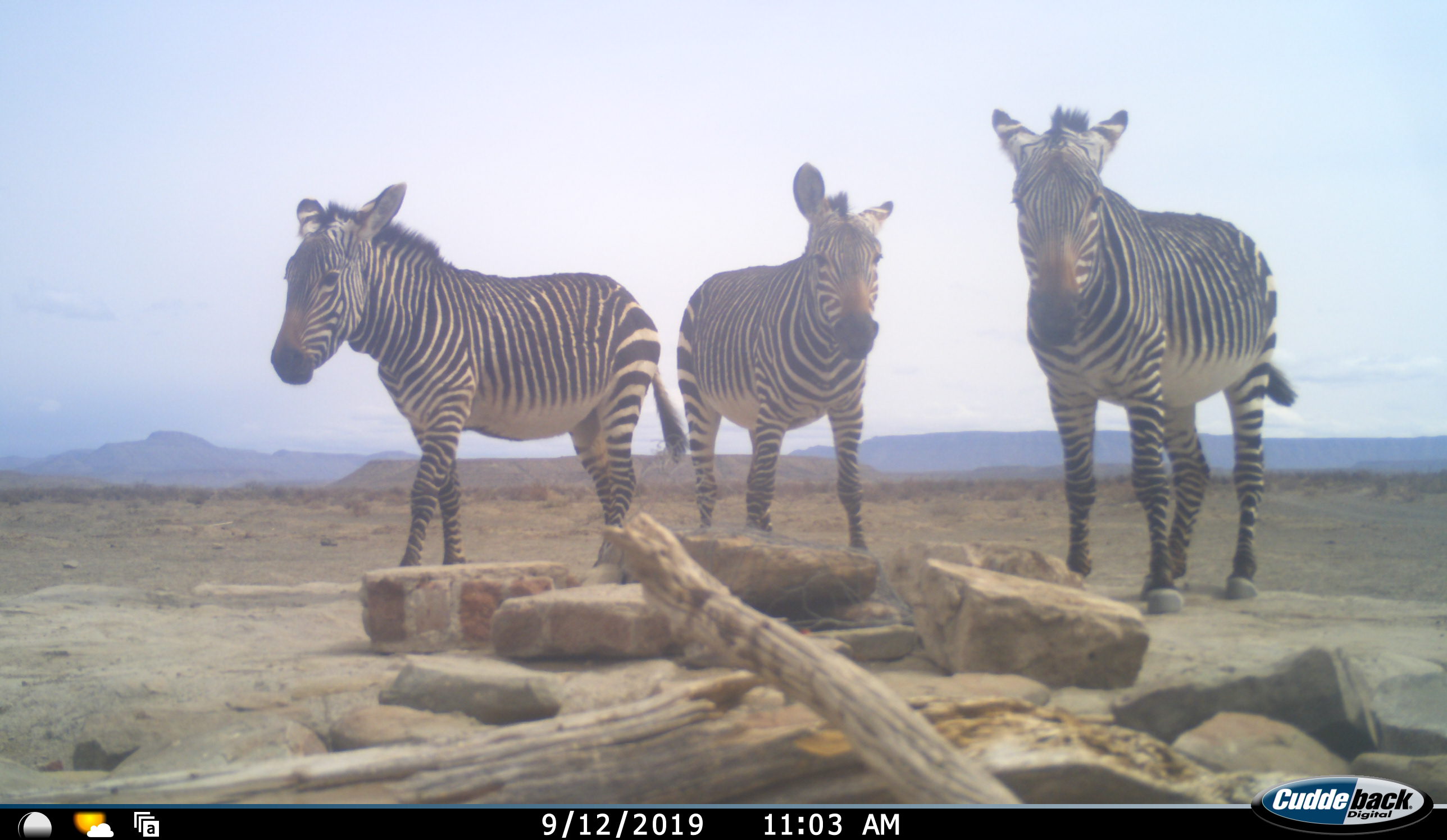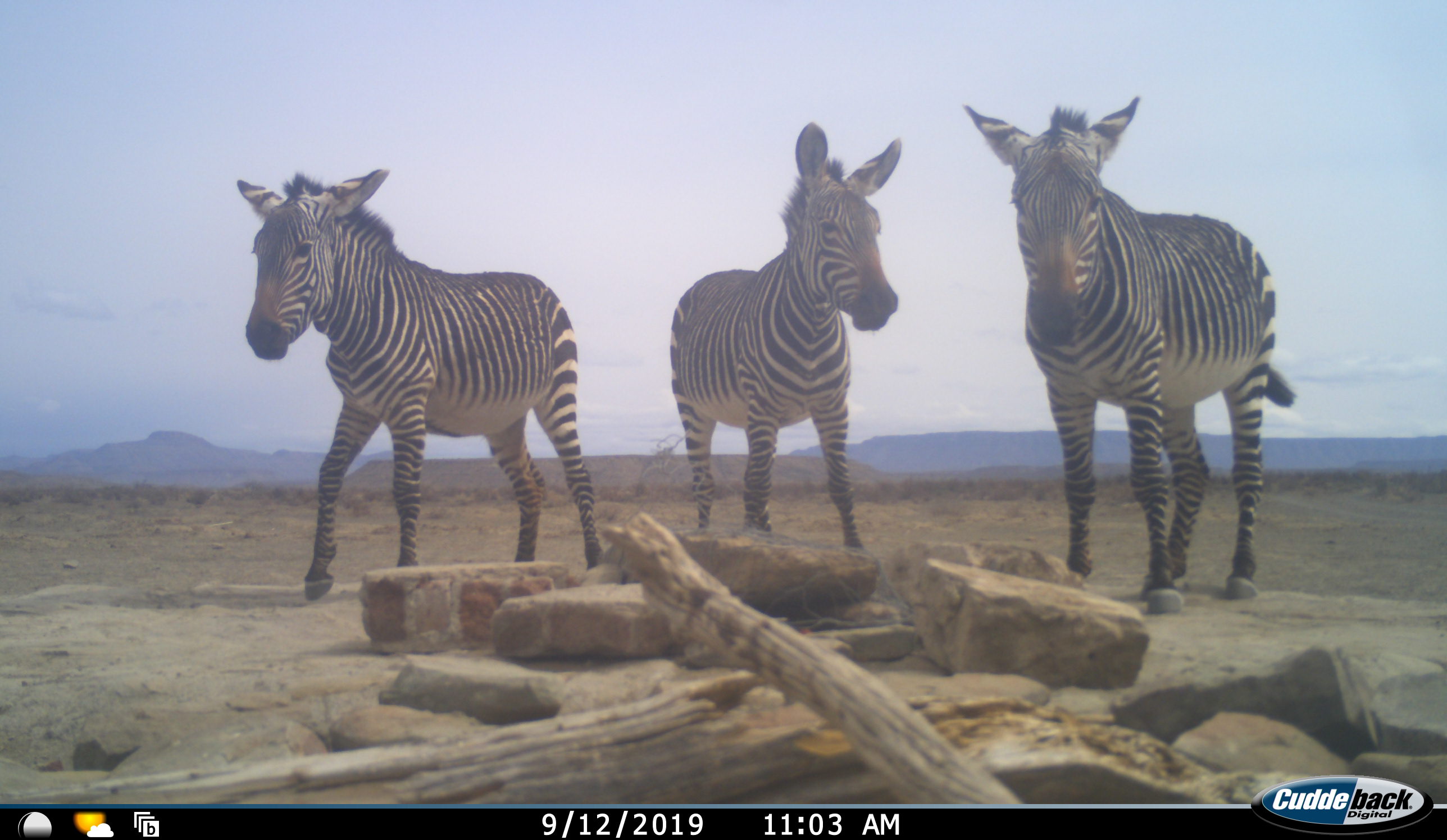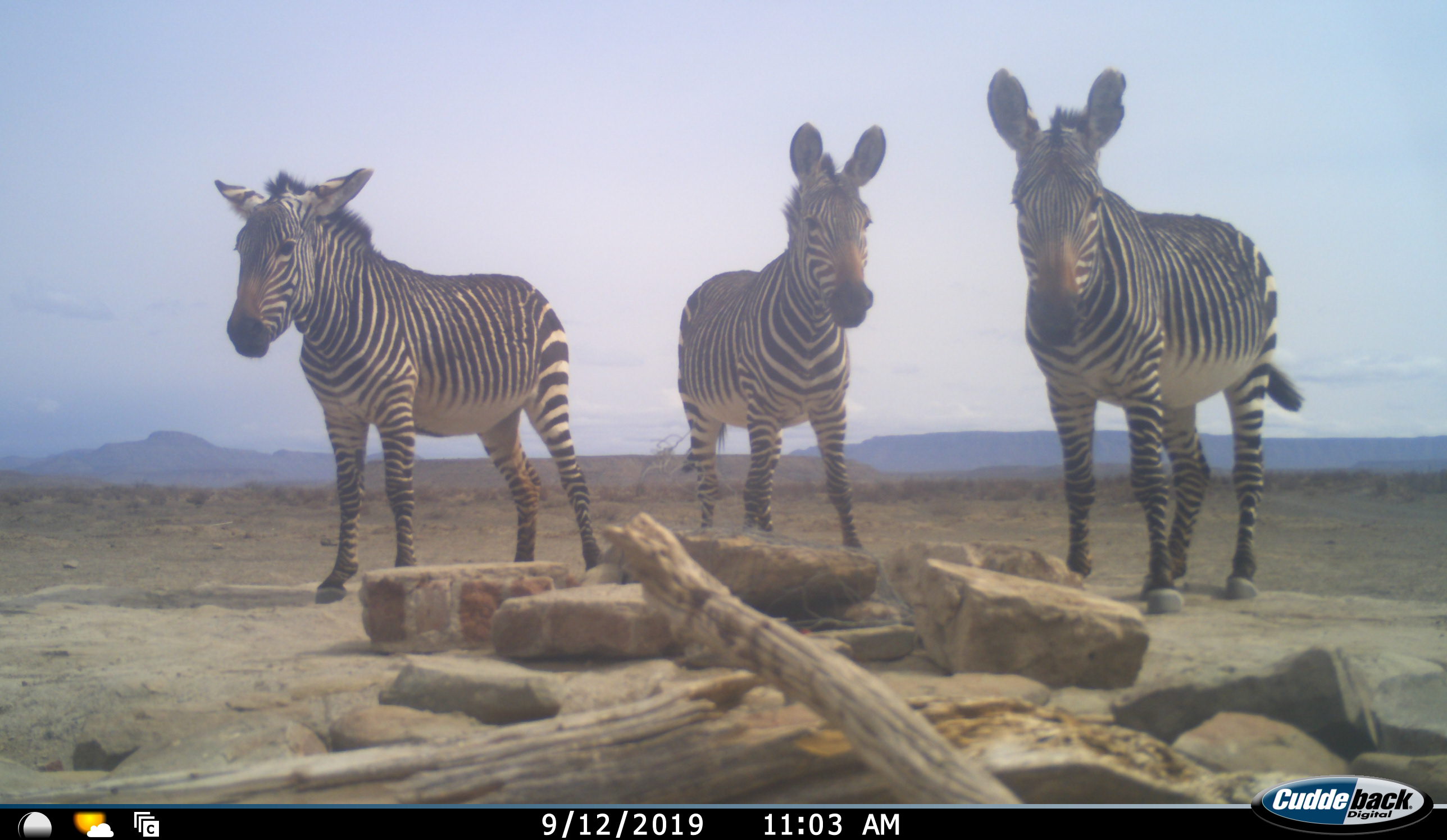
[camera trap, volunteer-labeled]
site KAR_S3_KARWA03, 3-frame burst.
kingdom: Animalia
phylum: Chordata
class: Mammalia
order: Perissodactyla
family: Equidae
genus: Equus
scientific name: Equus zebra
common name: mountain zebra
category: zebramountain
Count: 3.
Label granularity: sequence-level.